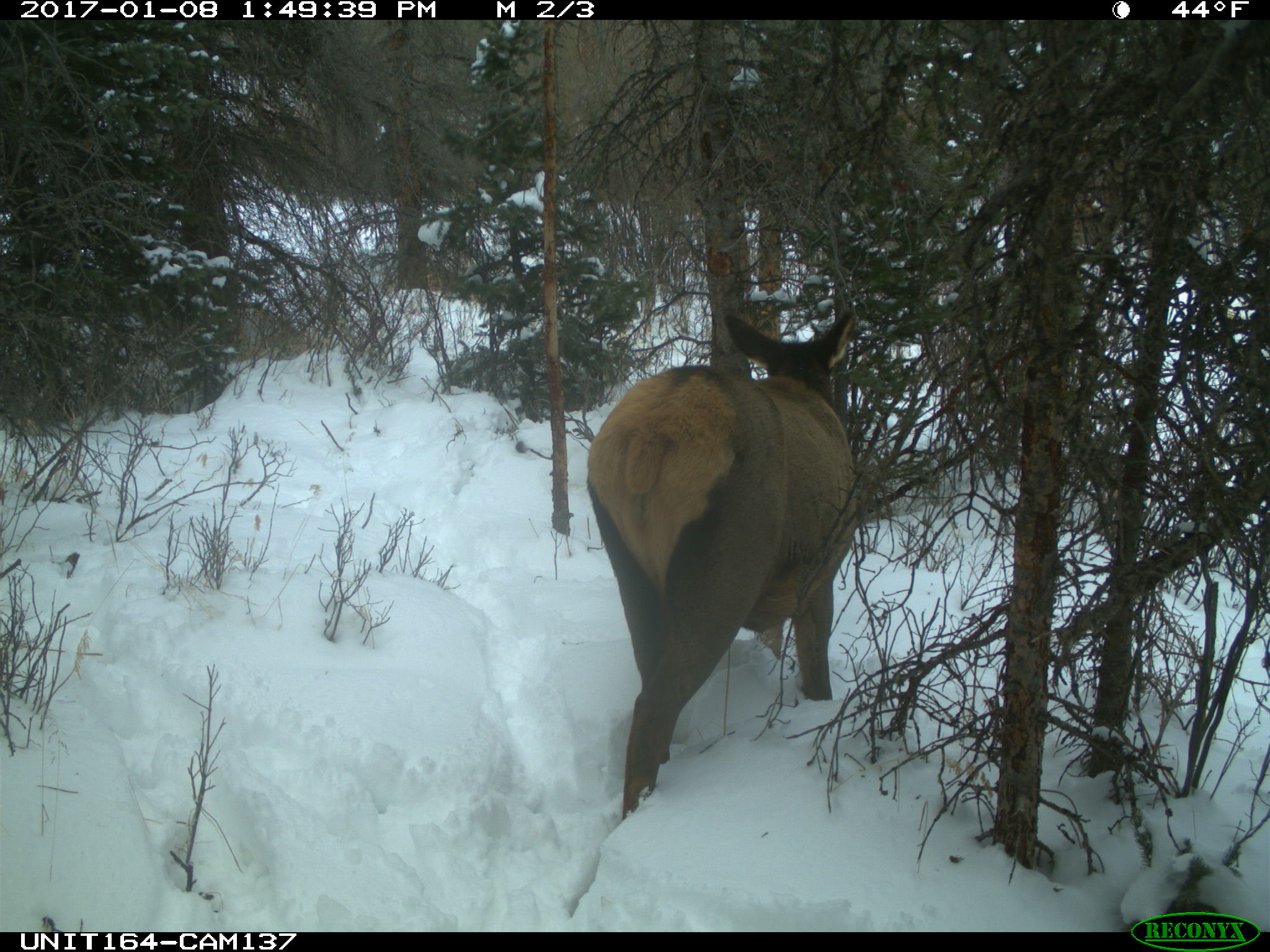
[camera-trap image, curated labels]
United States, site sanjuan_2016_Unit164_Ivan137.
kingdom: Animalia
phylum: Chordata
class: Mammalia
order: Artiodactyla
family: Cervidae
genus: Cervus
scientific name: Cervus elaphus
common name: red deer